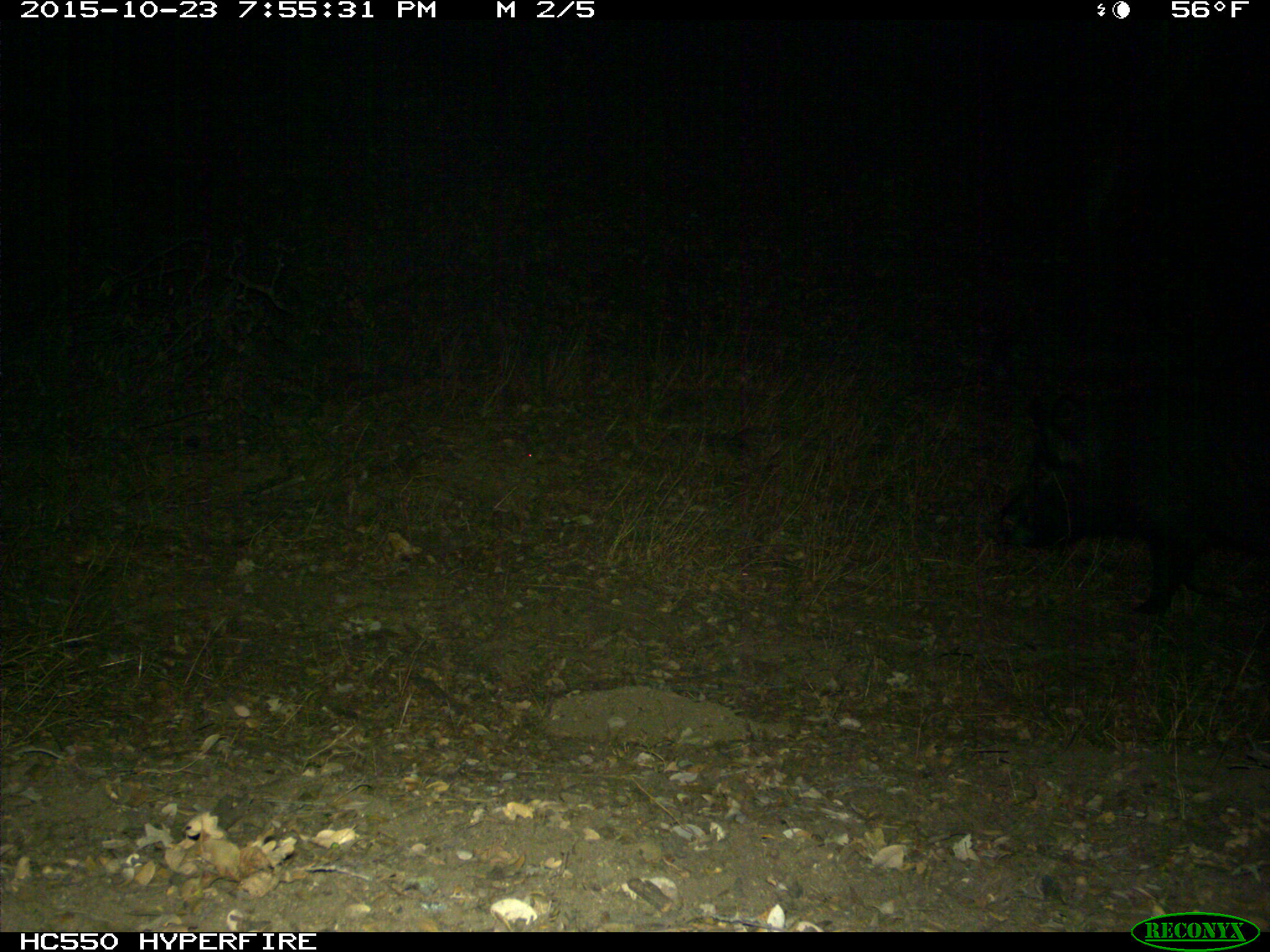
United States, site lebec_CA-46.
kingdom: Animalia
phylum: Chordata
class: Mammalia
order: Artiodactyla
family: Suidae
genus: Sus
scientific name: Sus scrofa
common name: wild boar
Sus scrofa (wild boar).